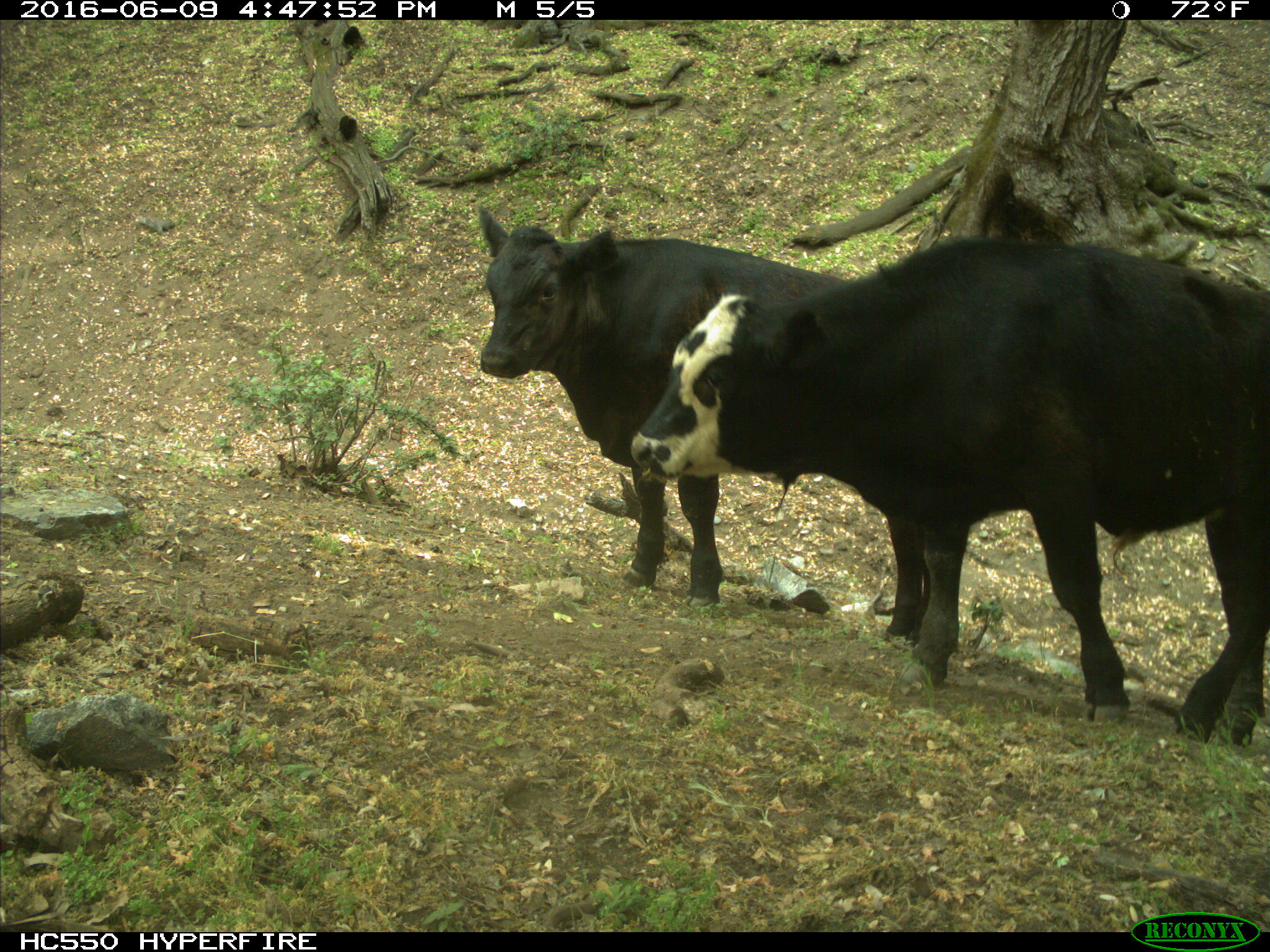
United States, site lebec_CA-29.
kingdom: Animalia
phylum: Chordata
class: Mammalia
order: Artiodactyla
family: Bovidae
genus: Bos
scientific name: Bos taurus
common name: domestic cow